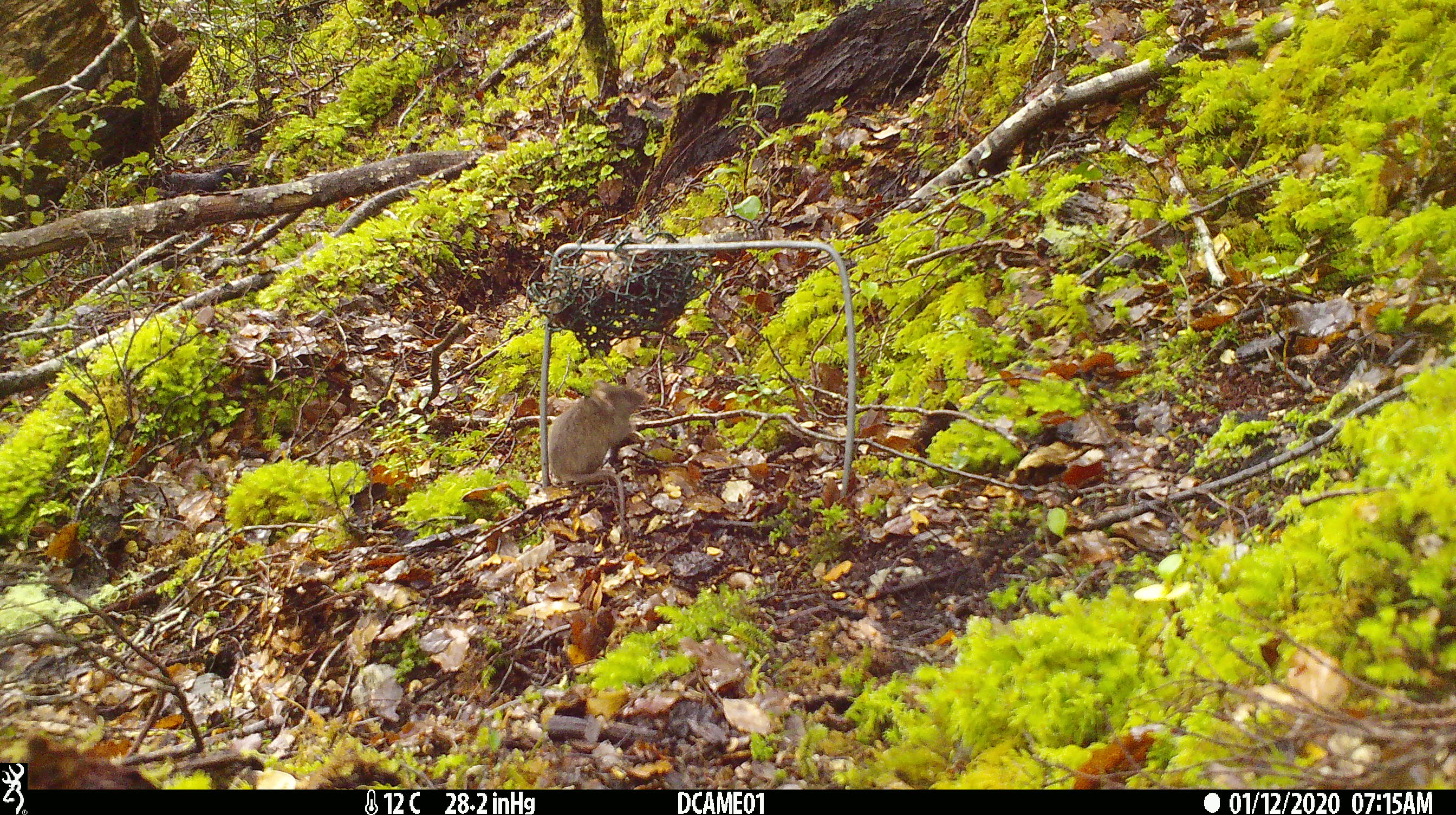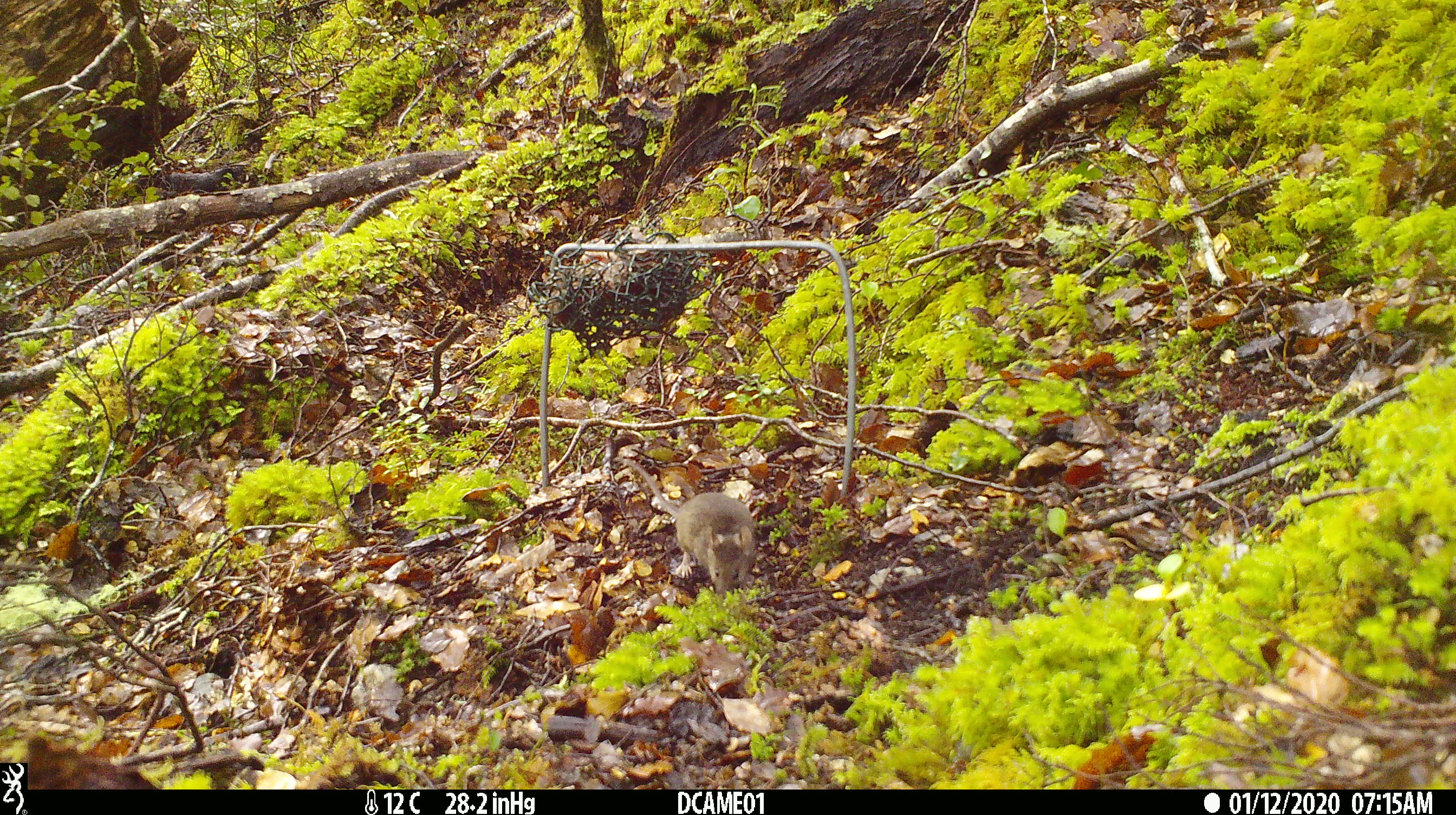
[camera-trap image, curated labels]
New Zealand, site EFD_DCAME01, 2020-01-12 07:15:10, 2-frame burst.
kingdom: Animalia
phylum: Chordata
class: Mammalia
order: Rodentia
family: Muridae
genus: Mus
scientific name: Mus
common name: mouse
Mouse (Mus).